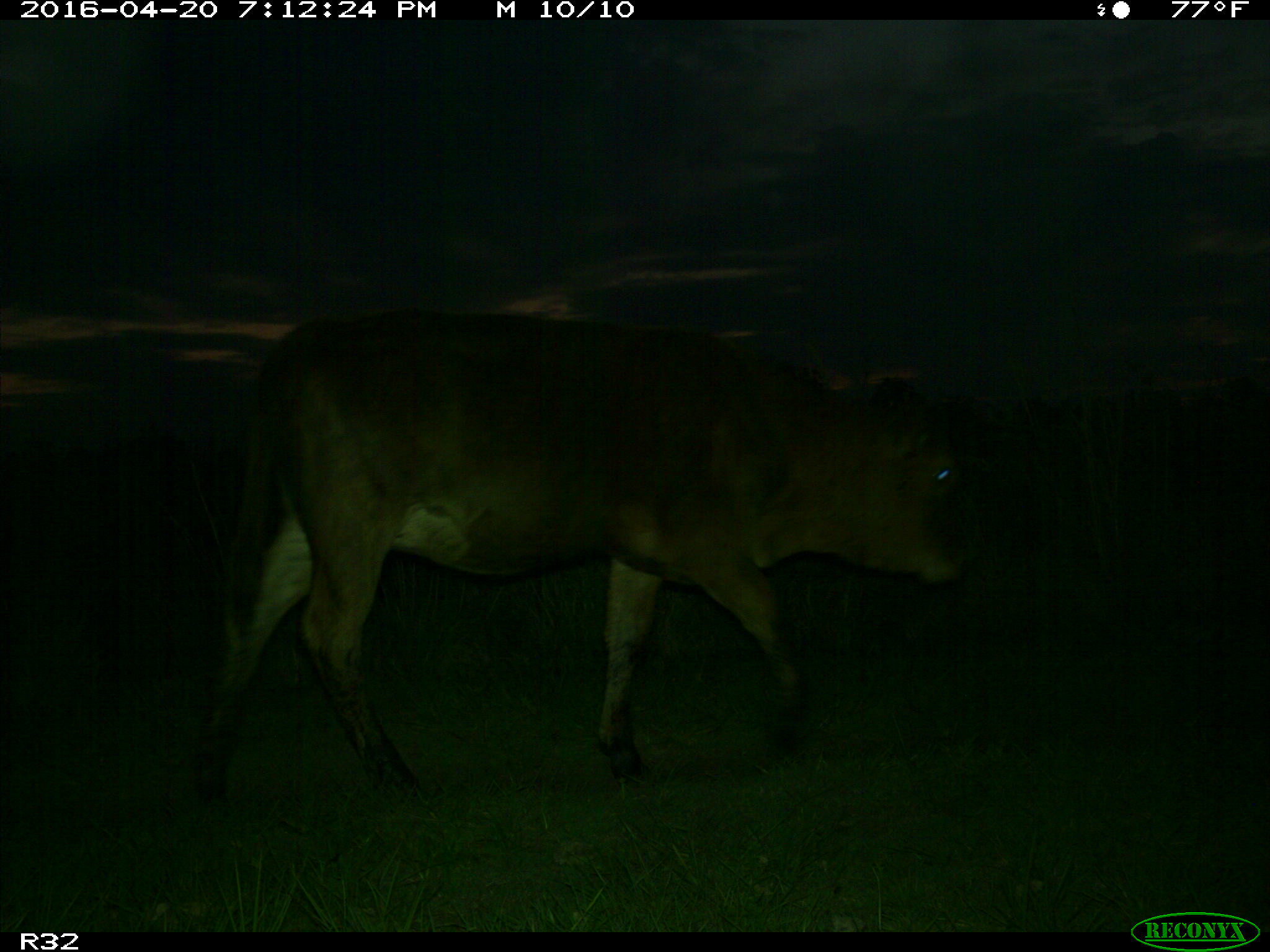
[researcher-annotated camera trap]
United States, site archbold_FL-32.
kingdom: Animalia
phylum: Chordata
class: Mammalia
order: Artiodactyla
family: Bovidae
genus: Bos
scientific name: Bos taurus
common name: domestic cow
Bos taurus (domestic cow).